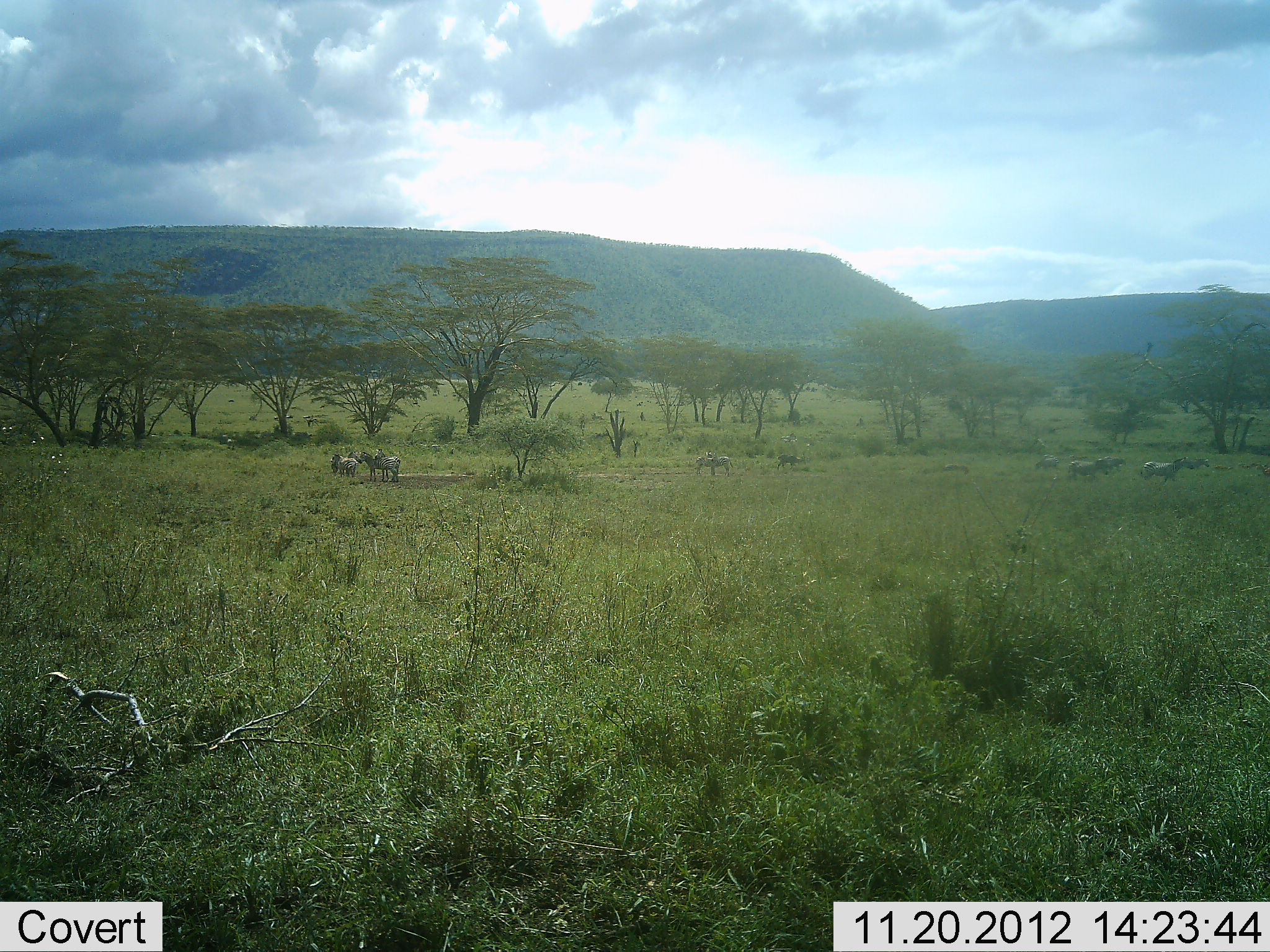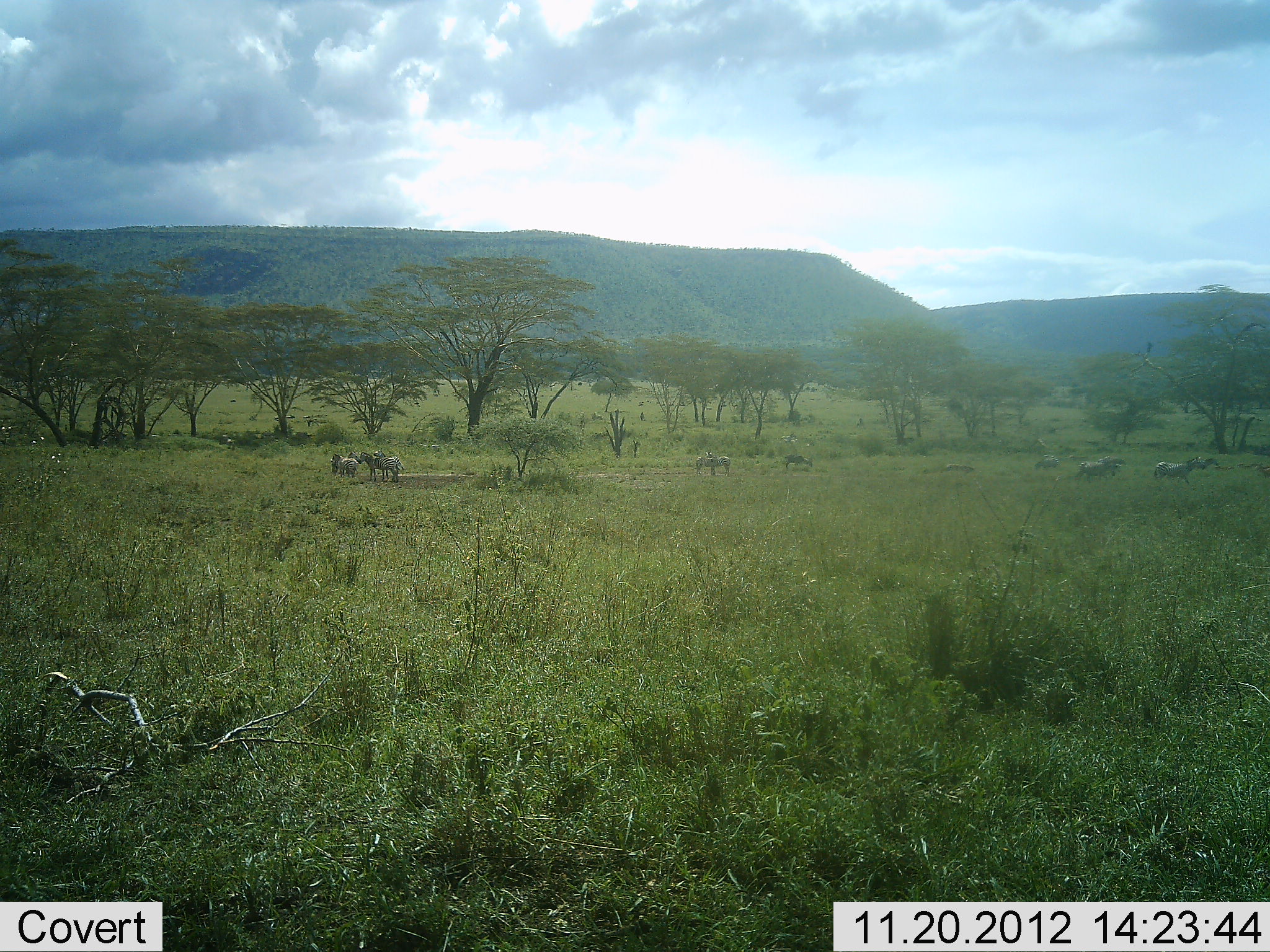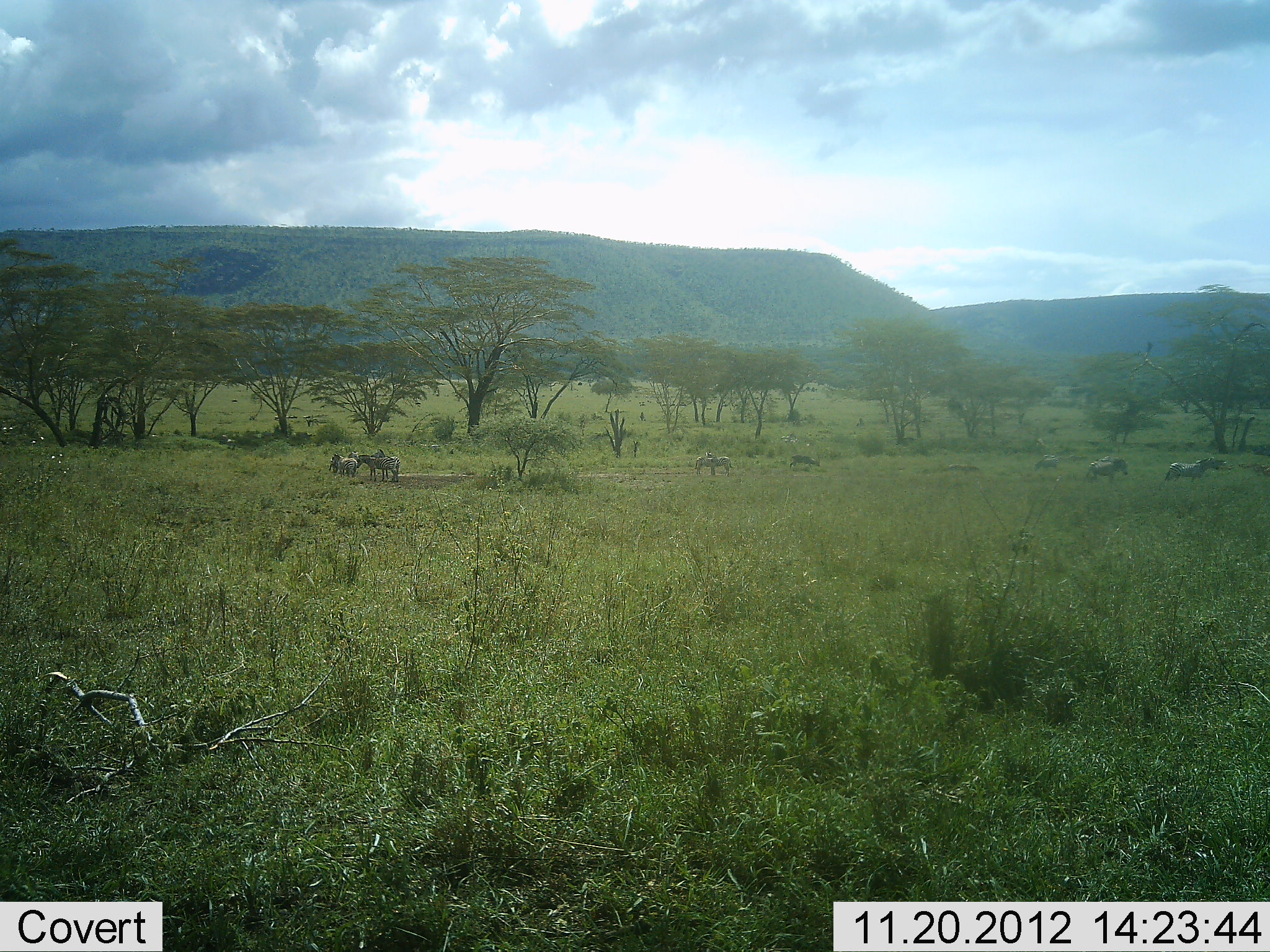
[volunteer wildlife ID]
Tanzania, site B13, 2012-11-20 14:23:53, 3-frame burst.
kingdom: Animalia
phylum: Chordata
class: Mammalia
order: Perissodactyla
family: Equidae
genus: Equus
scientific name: Equus quagga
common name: plains zebra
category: zebra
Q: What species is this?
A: Zebra (plains zebra) (Equus quagga).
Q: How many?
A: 10.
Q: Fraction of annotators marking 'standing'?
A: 70%.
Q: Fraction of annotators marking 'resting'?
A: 0%.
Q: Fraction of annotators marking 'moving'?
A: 90%.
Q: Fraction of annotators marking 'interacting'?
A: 0%.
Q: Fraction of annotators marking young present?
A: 0%.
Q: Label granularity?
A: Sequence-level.